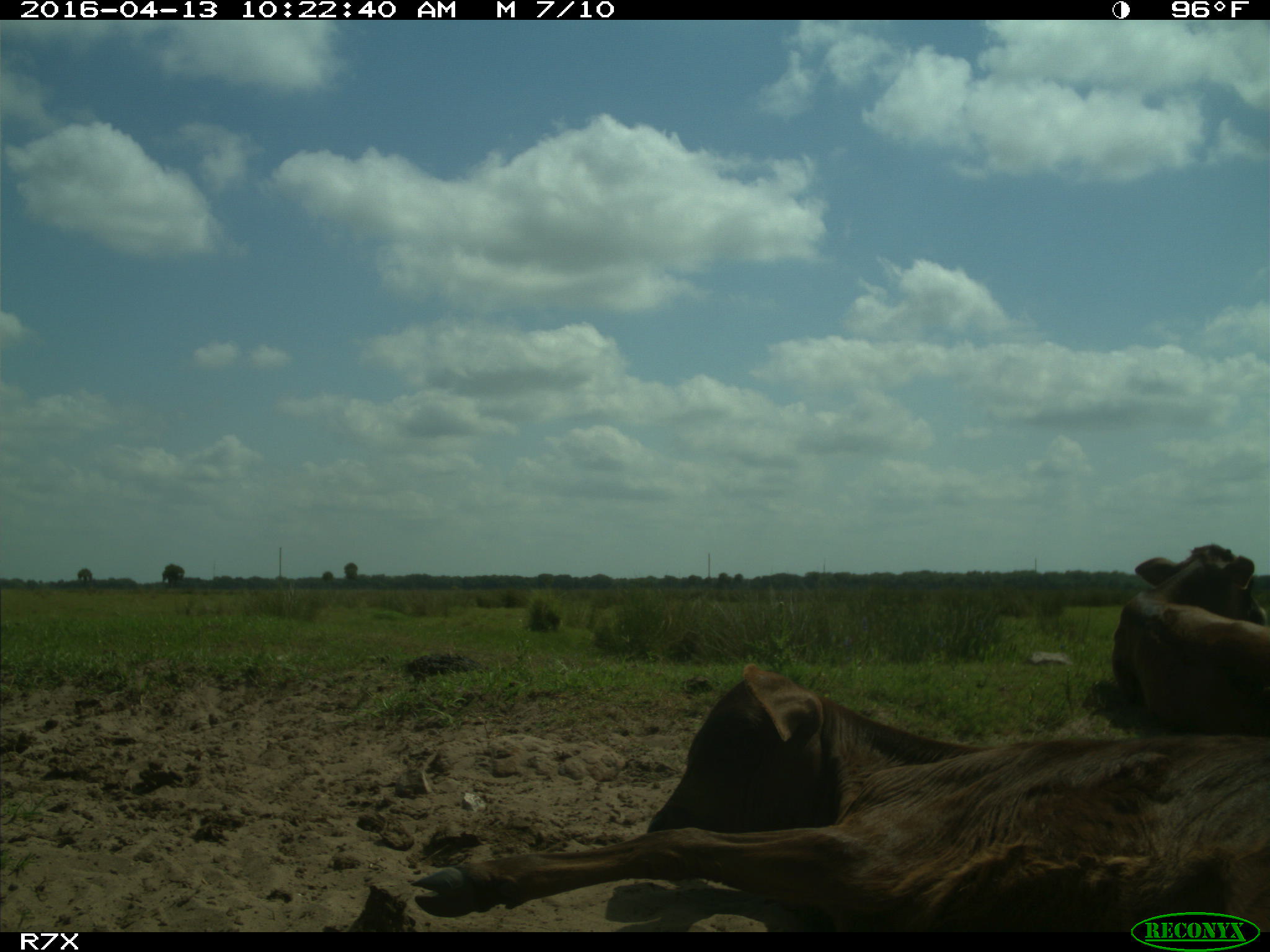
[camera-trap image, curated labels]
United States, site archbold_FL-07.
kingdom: Animalia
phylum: Chordata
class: Mammalia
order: Artiodactyla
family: Bovidae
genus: Bos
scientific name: Bos taurus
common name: domestic cow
Bos taurus (domestic cow).